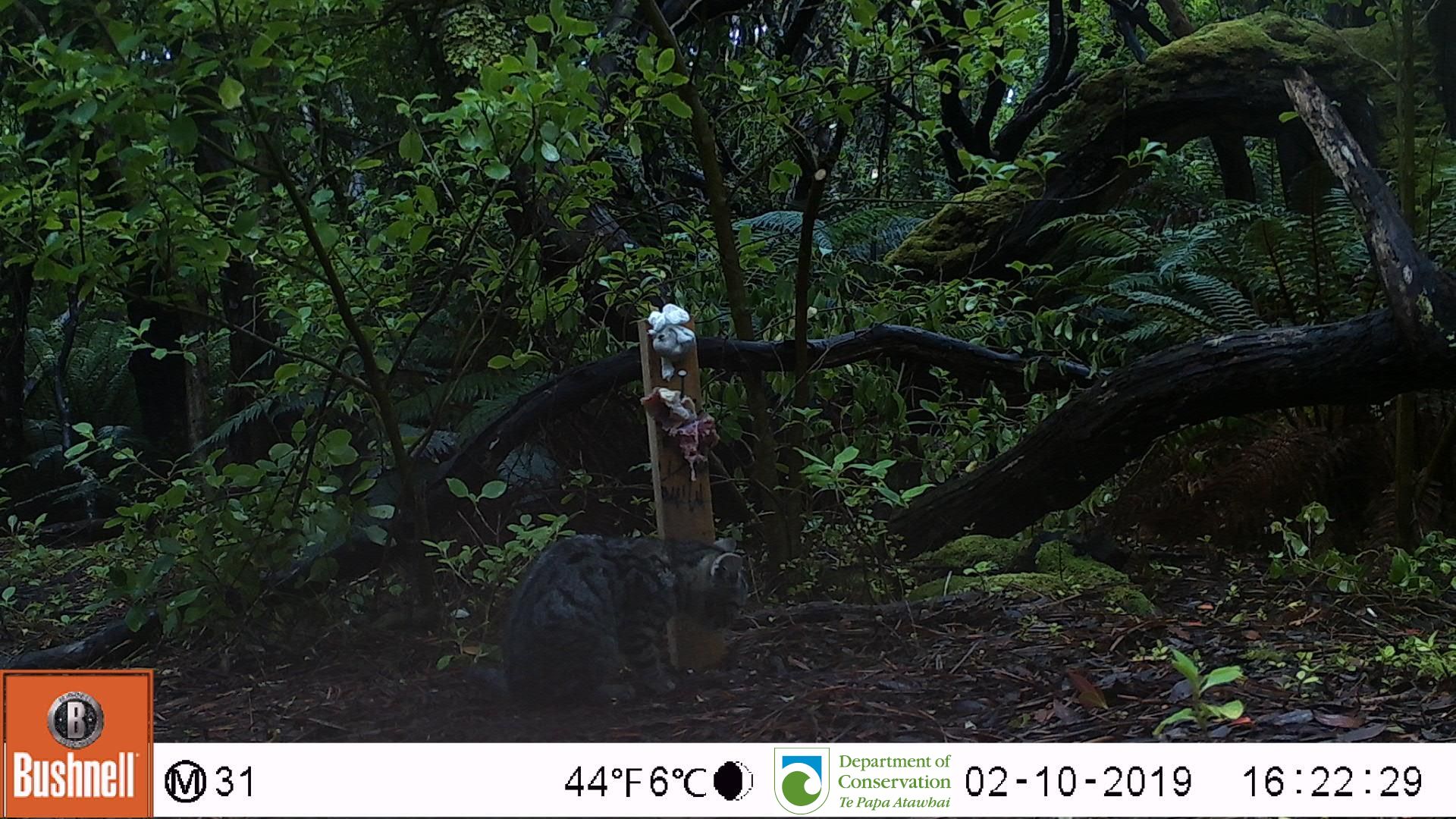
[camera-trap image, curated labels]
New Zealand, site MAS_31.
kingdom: Animalia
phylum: Chordata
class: Mammalia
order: Carnivora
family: Felidae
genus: Felis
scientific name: Felis catus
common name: domestic cat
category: cat